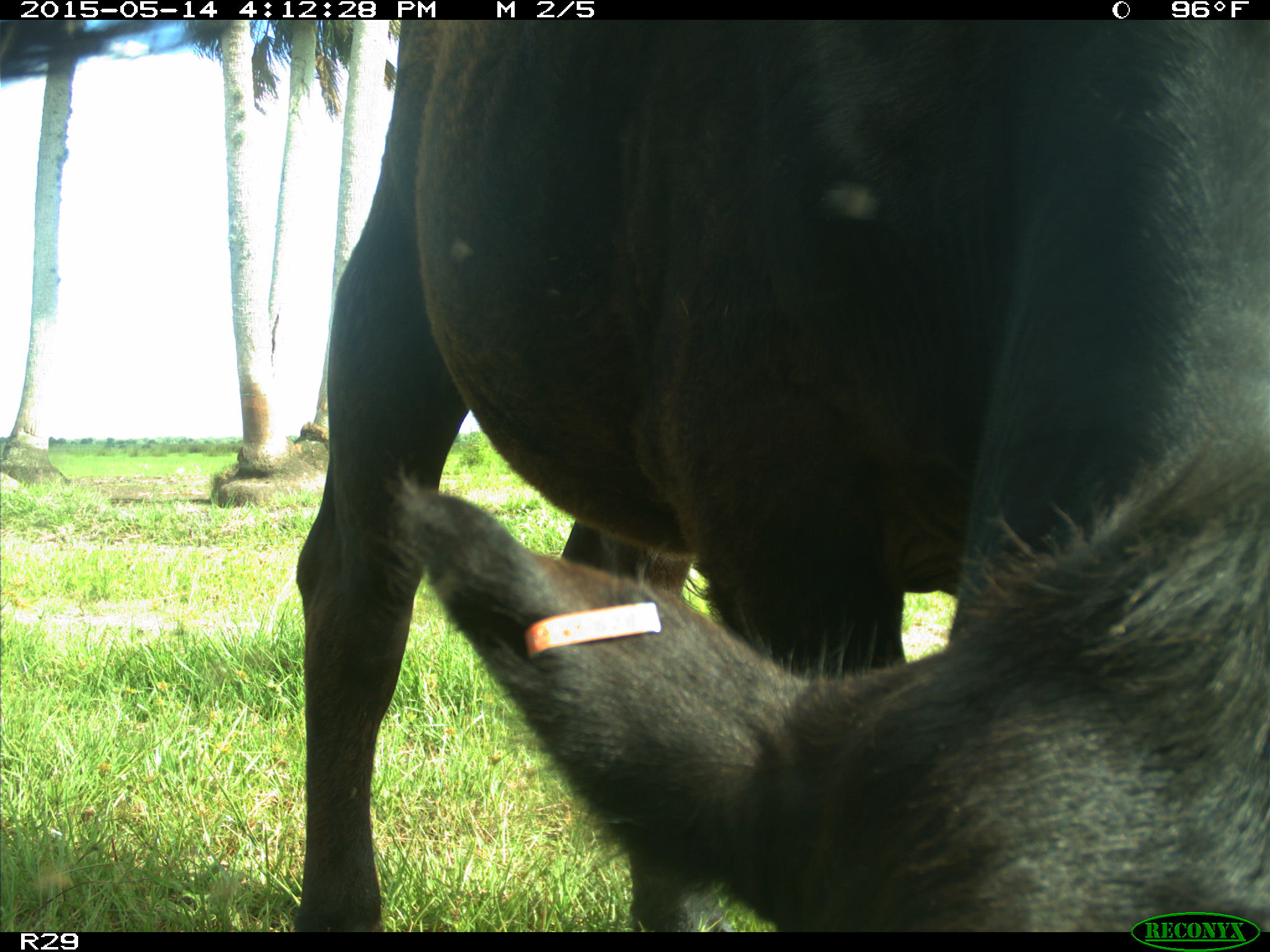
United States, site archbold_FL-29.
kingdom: Animalia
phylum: Chordata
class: Mammalia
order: Artiodactyla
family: Bovidae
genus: Bos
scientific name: Bos taurus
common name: domestic cow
Bos taurus (domestic cow).